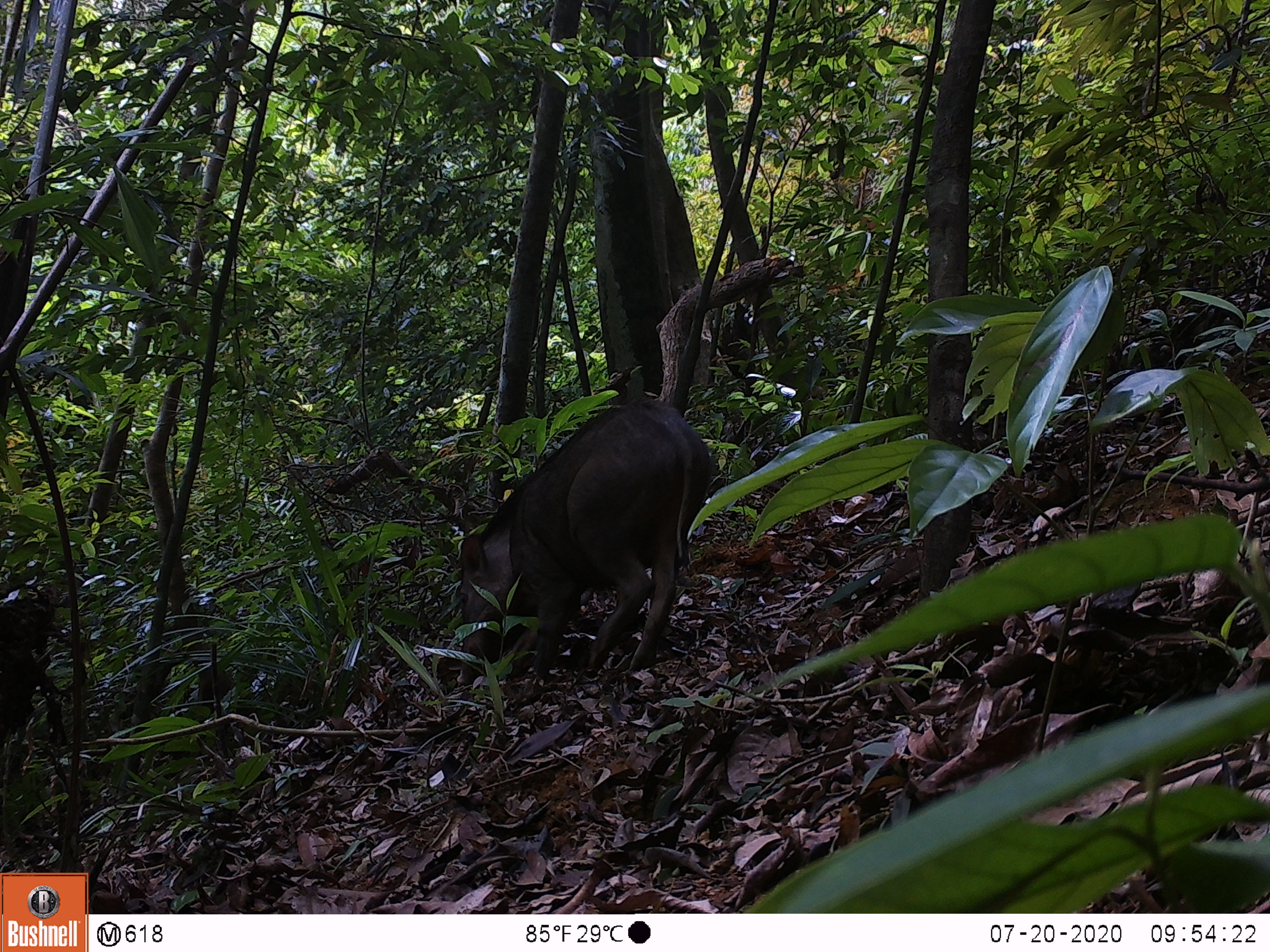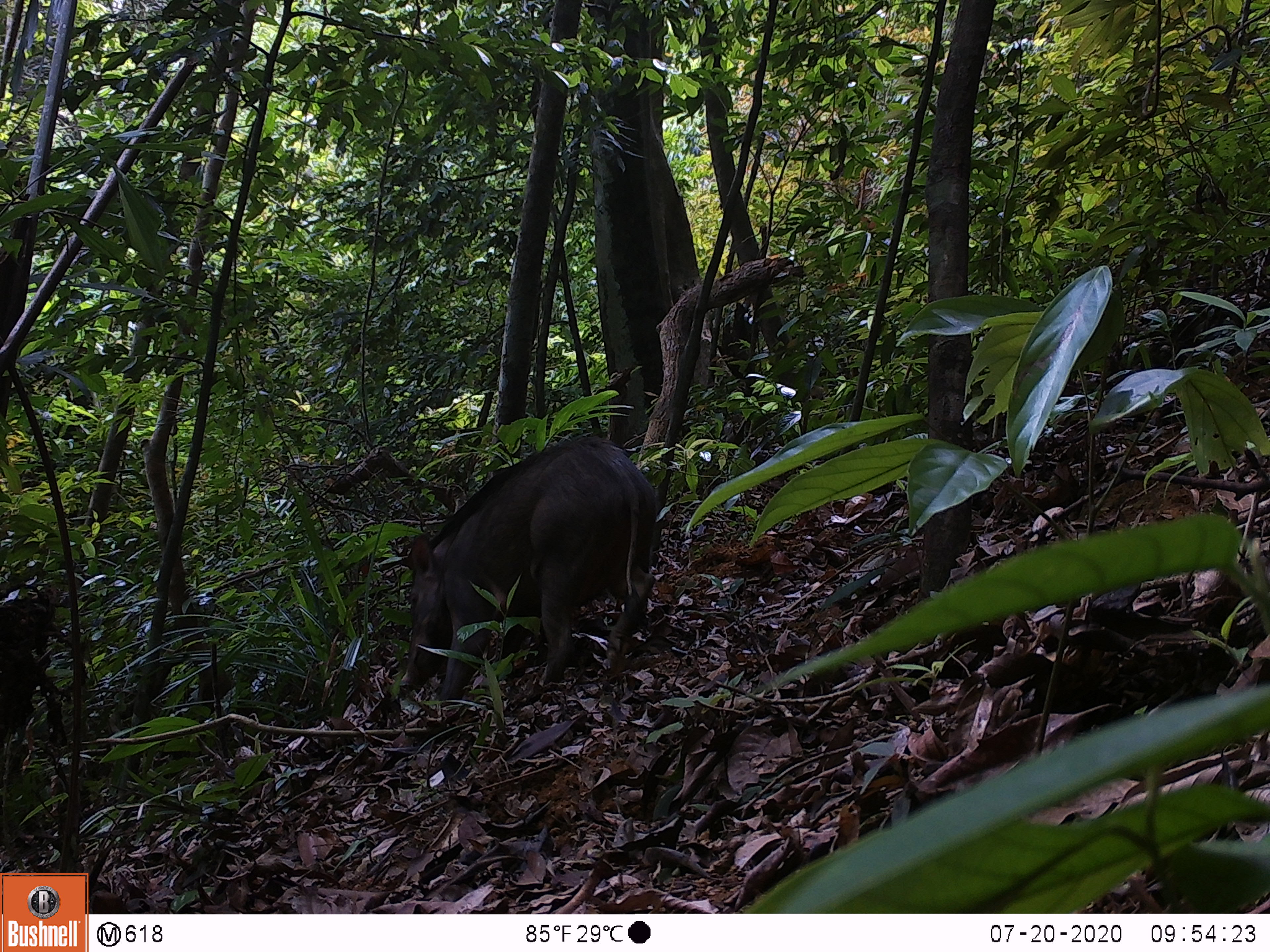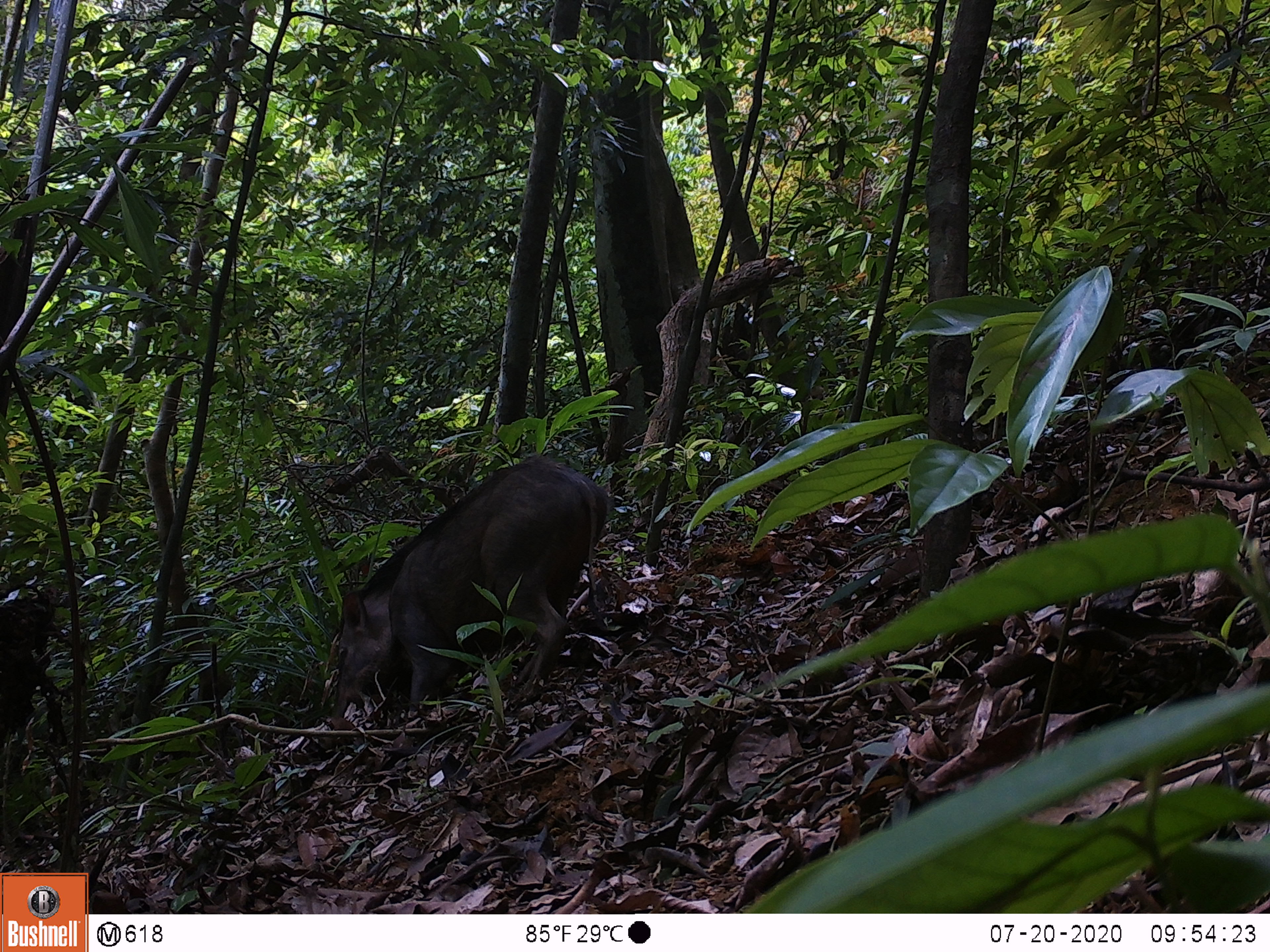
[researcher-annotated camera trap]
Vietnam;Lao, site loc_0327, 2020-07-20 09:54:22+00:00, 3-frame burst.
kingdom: Animalia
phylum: Chordata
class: Mammalia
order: Artiodactyla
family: Suidae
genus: Sus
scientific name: Sus scrofa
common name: eurasian wild pig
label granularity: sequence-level